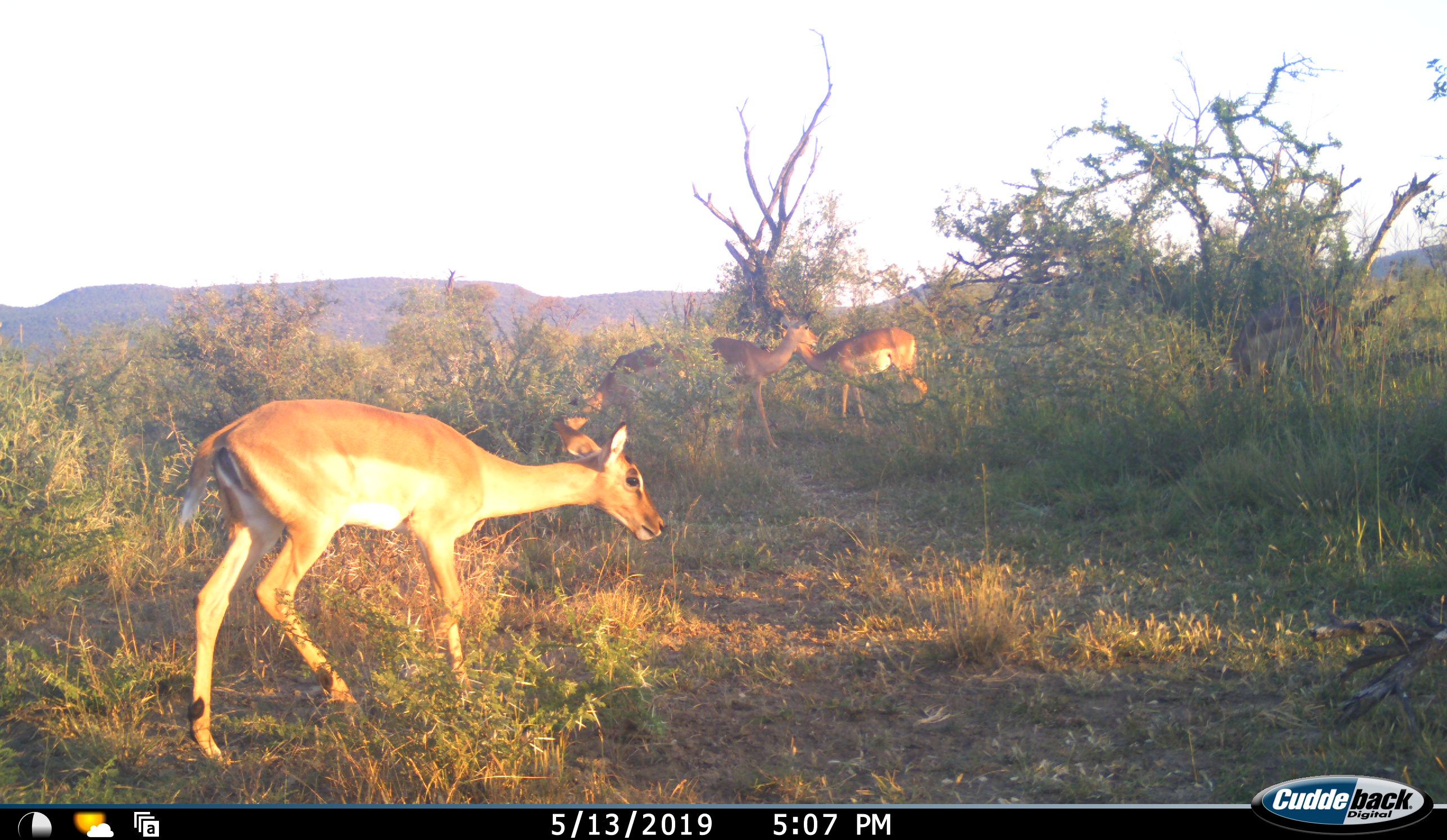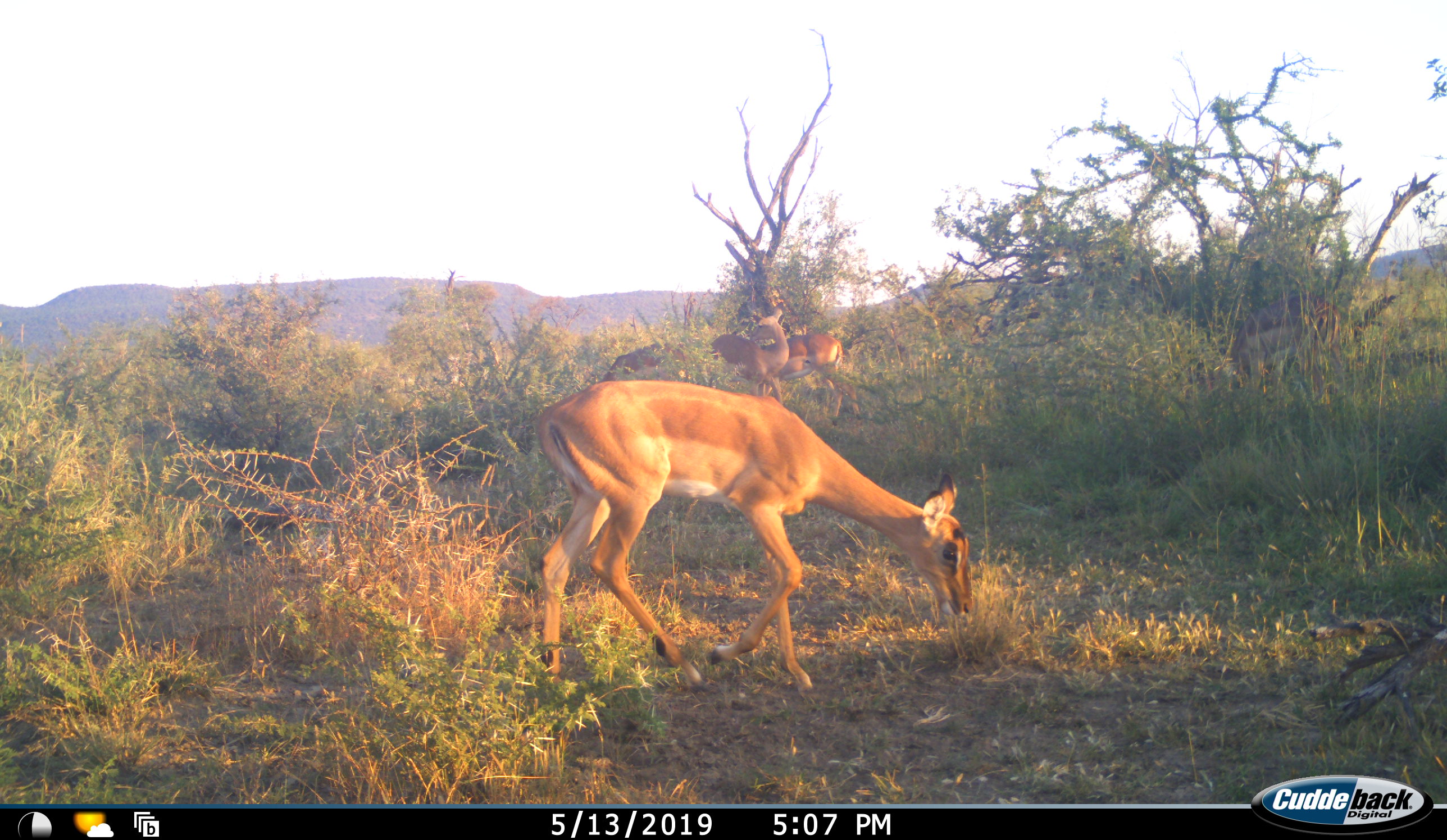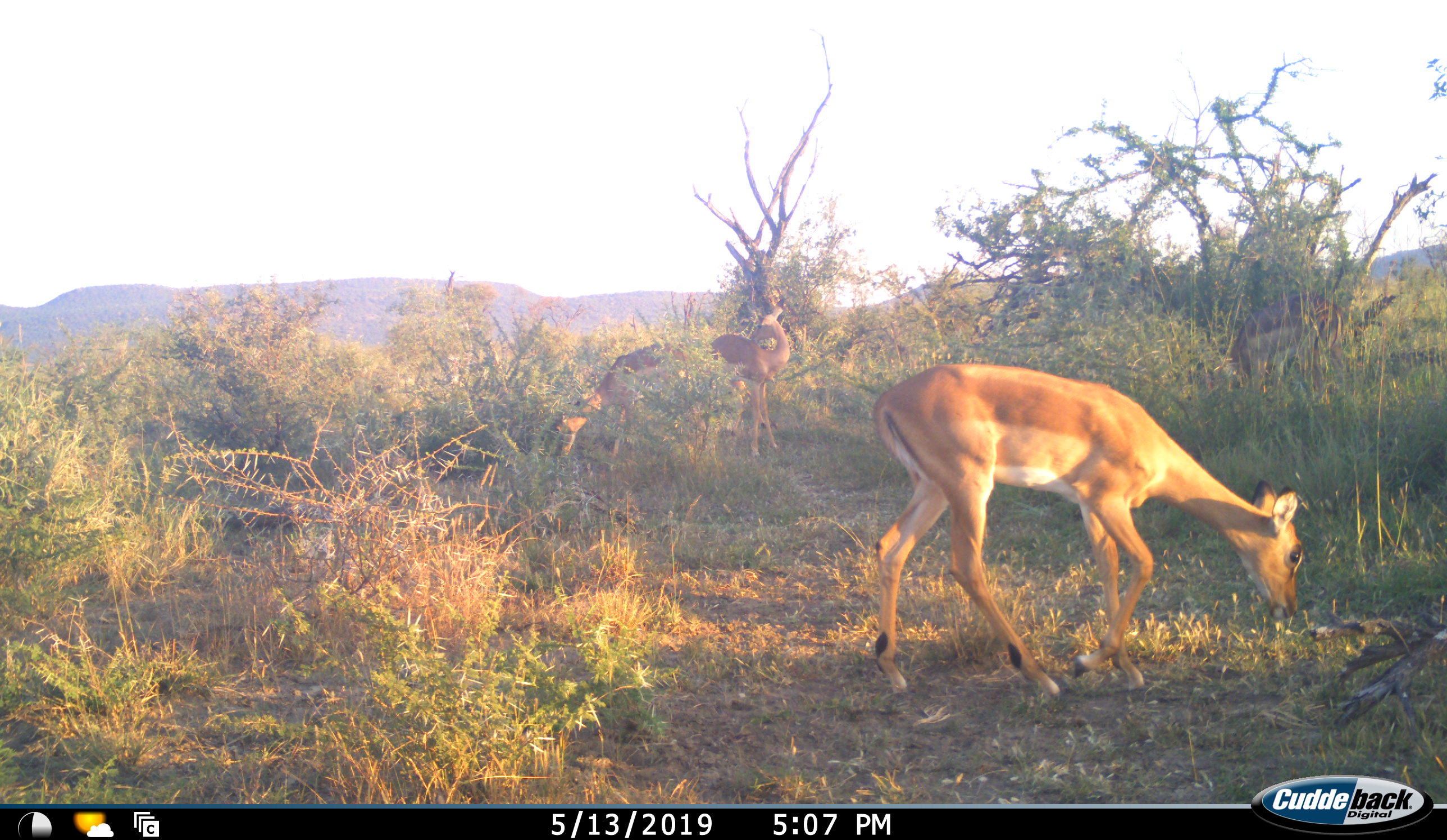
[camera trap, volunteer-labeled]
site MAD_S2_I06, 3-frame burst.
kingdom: Animalia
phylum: Chordata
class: Mammalia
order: Artiodactyla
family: Bovidae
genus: Aepyceros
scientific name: Aepyceros melampus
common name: impala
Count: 4.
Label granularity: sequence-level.